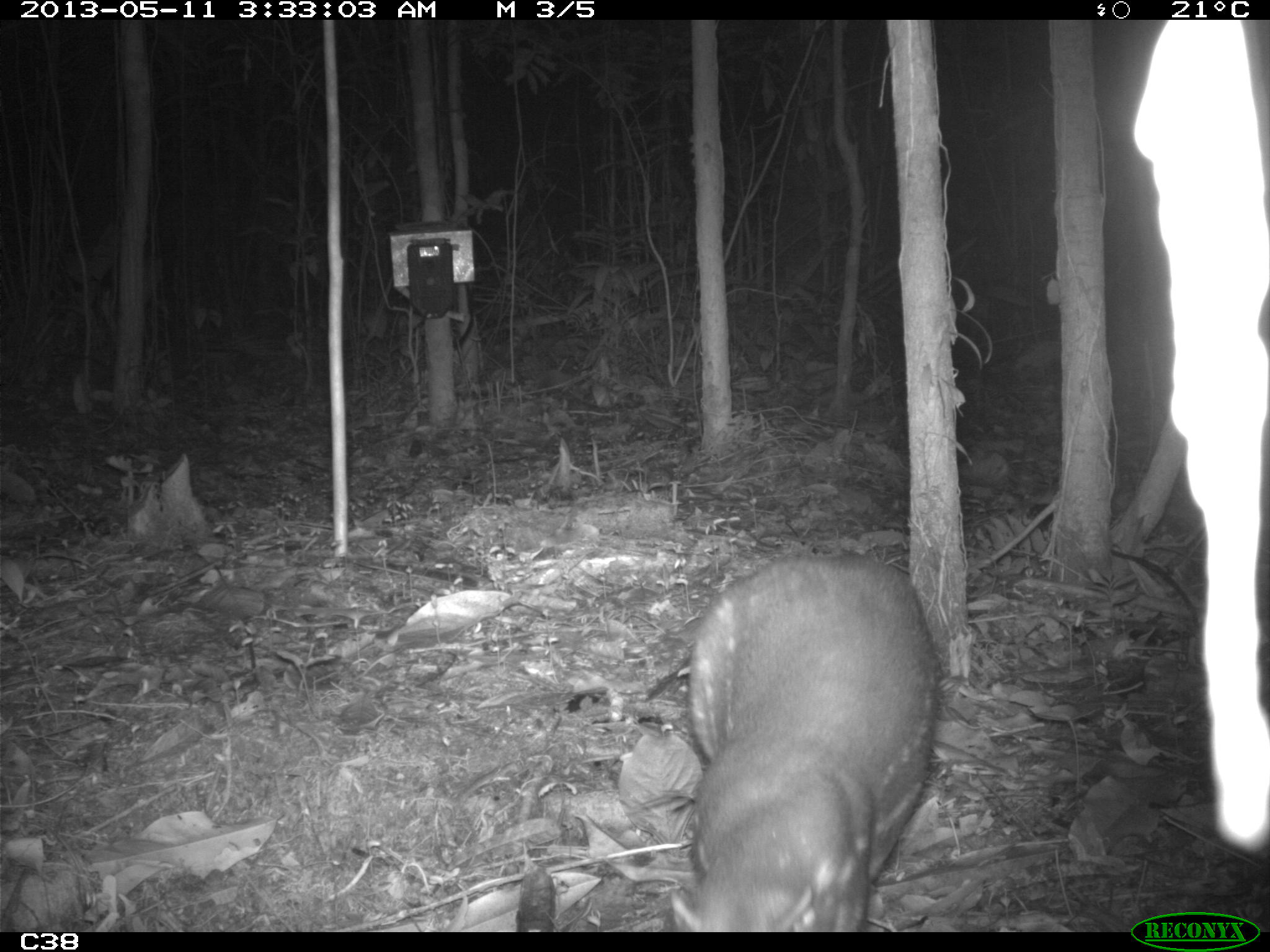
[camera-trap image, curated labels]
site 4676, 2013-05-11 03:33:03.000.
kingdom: Animalia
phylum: Chordata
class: Mammalia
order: Rodentia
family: Cuniculidae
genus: Cuniculus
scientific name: Cuniculus paca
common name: spotted paca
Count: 1.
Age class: adult.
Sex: female.